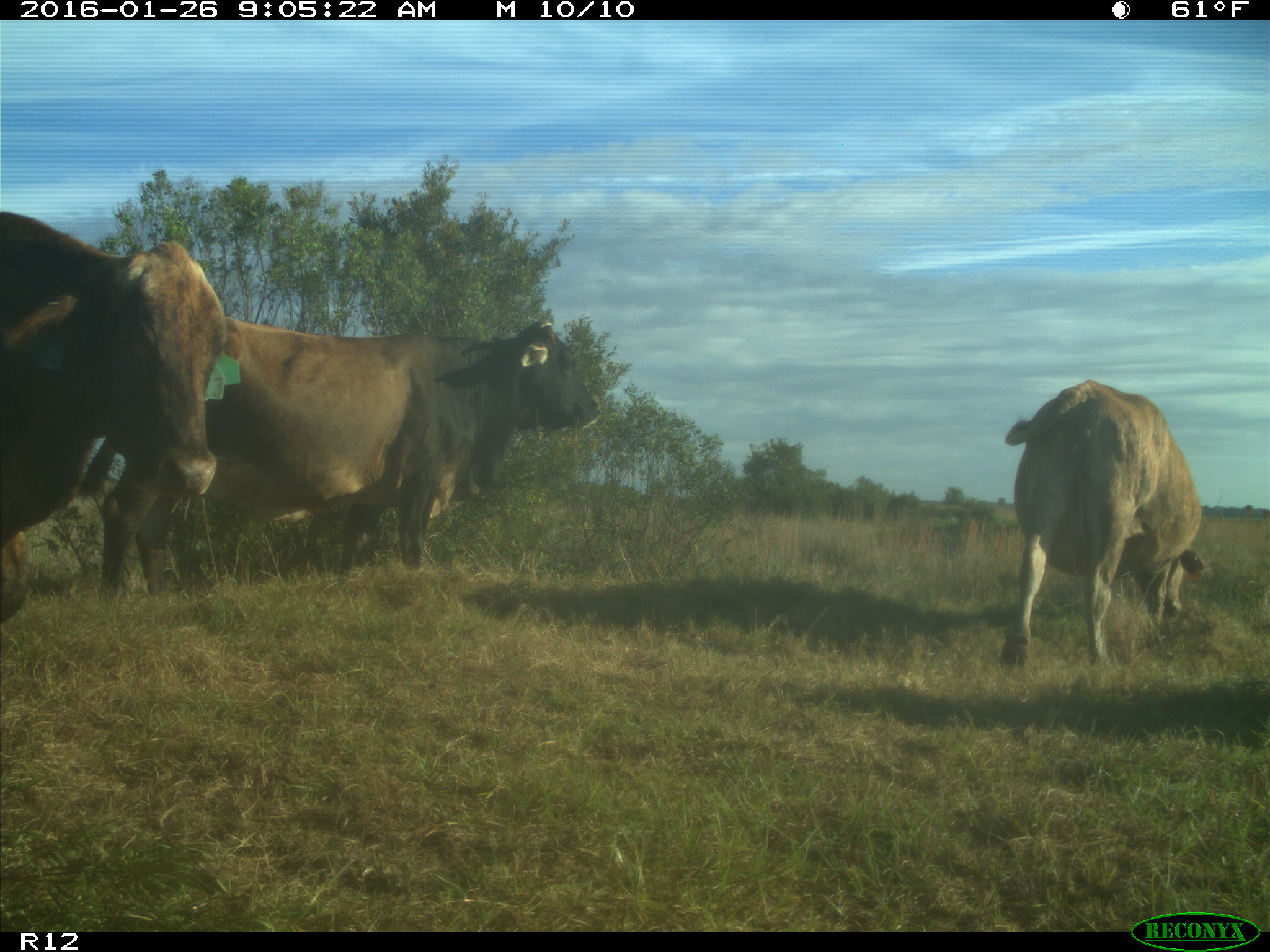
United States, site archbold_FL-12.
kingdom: Animalia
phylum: Chordata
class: Mammalia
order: Artiodactyla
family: Bovidae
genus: Bos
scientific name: Bos taurus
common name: domestic cow